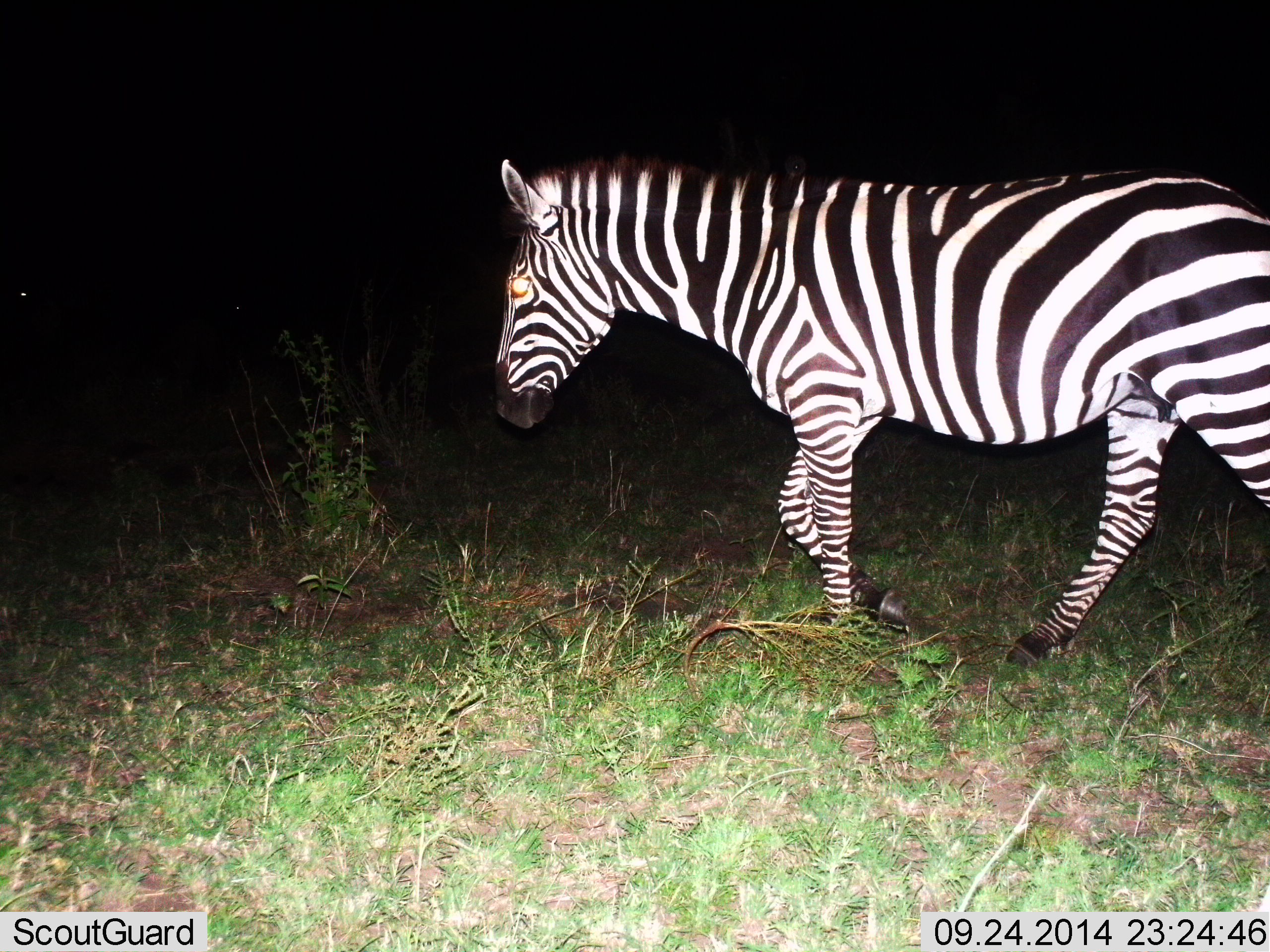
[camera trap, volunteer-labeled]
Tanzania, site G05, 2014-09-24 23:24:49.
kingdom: Animalia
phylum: Chordata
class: Mammalia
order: Perissodactyla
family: Equidae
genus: Equus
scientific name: Equus quagga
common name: plains zebra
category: zebra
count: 1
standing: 0%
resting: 0%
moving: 100%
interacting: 0%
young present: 0%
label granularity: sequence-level